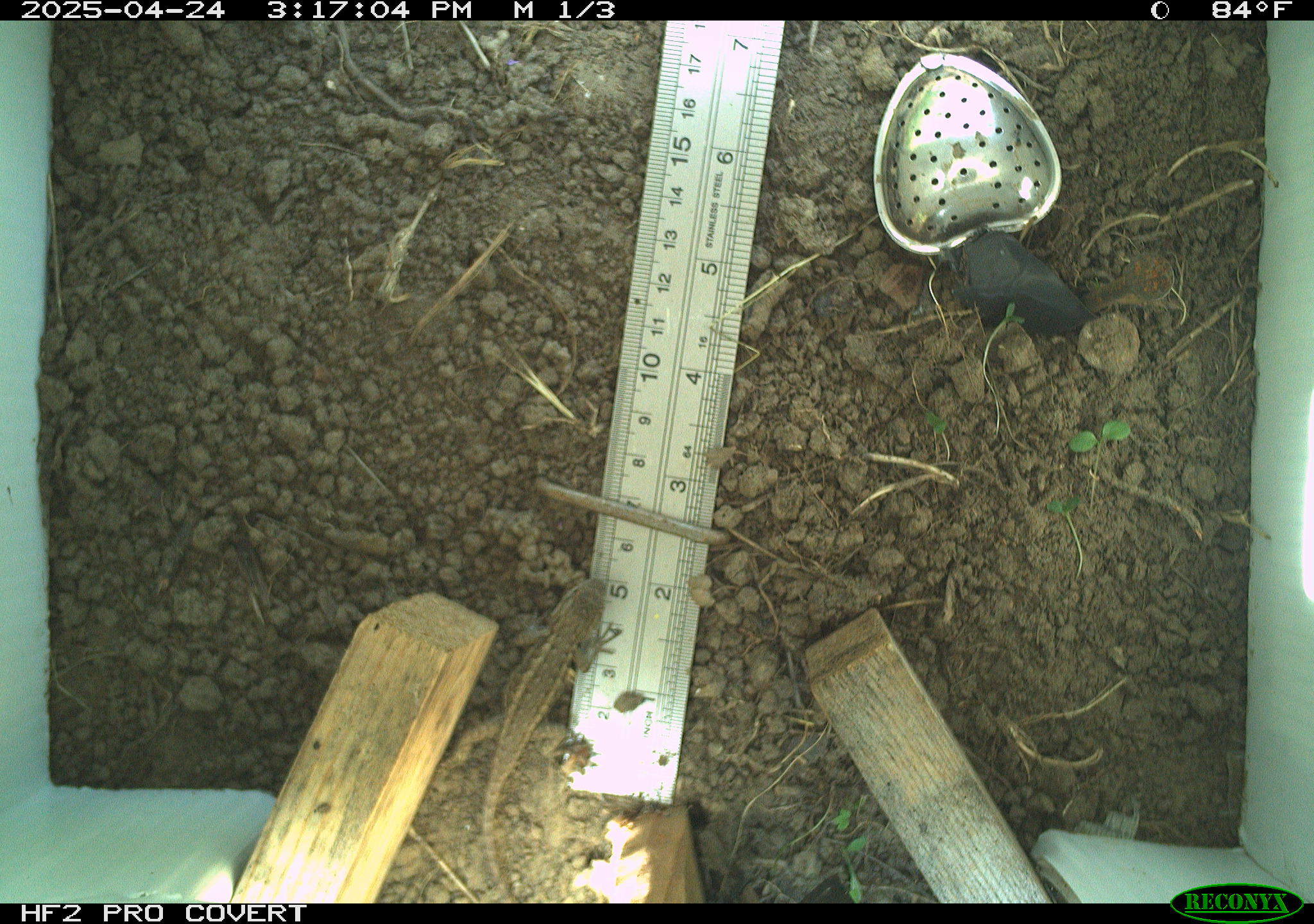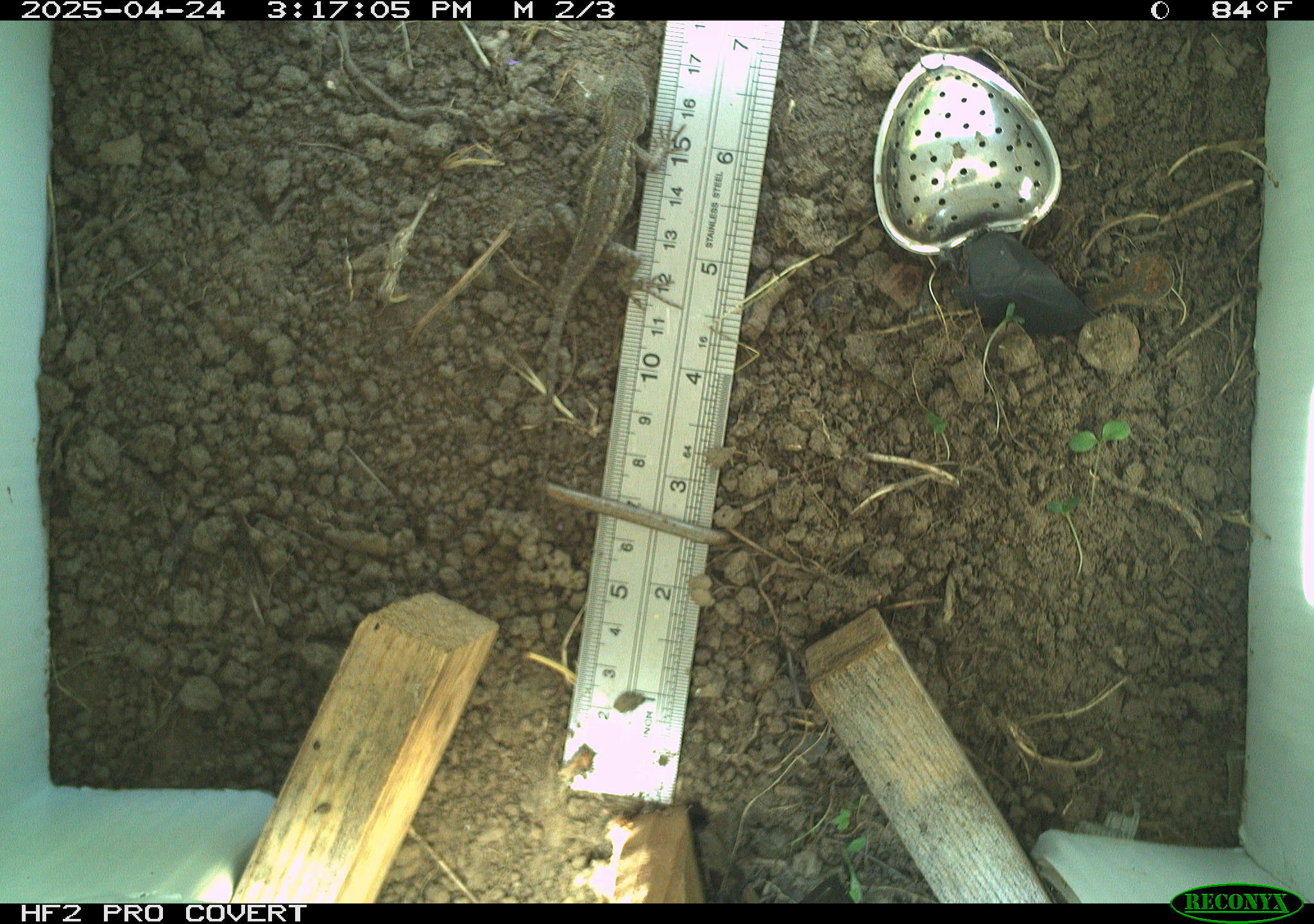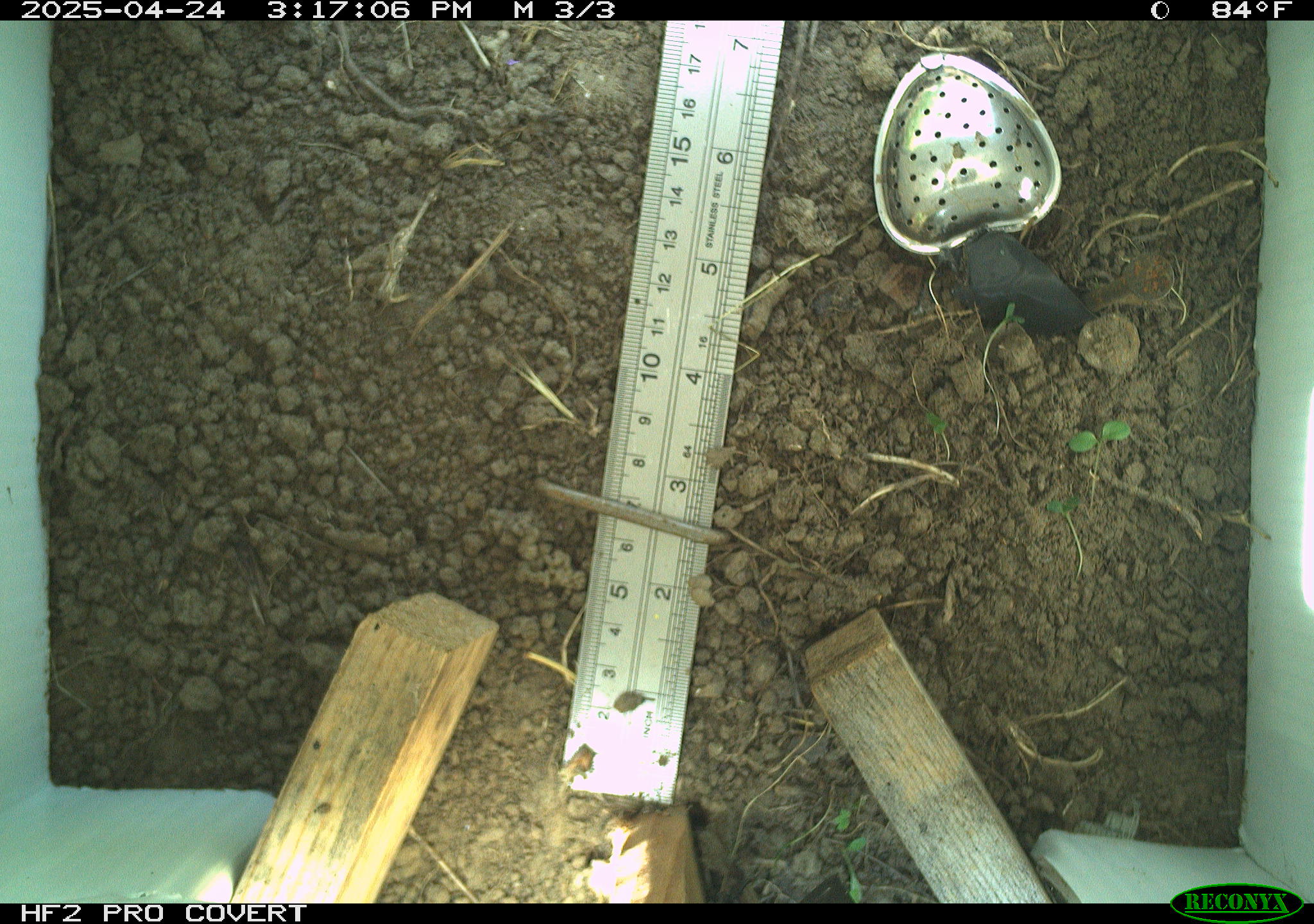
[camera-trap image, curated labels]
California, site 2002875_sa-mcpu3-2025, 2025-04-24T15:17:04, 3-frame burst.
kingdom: Animalia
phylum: Chordata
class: Reptilia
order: Squamata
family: Phrynosomatidae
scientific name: Phrynosomatidae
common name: north american spiny lizards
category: sceloporus/uta species